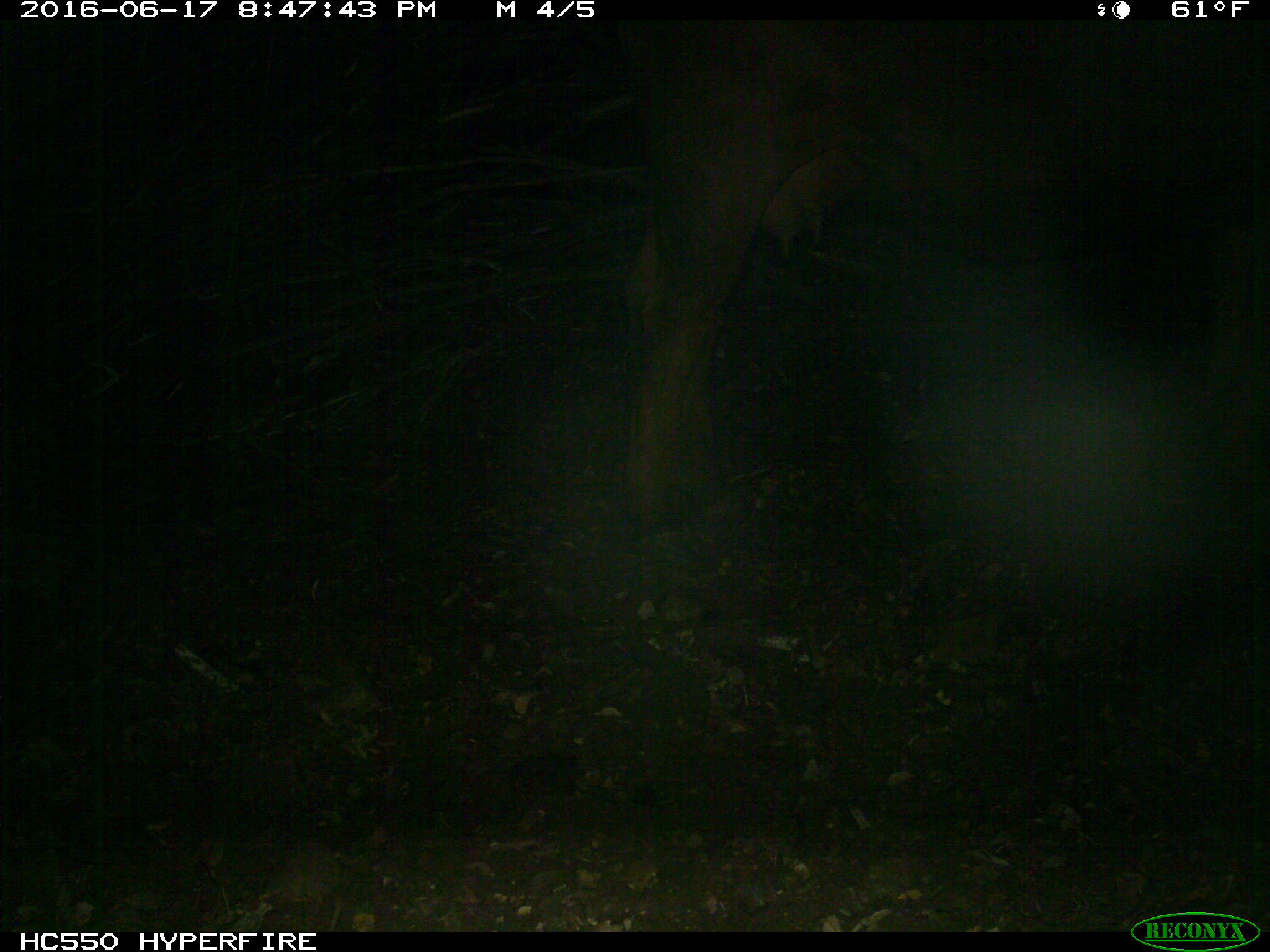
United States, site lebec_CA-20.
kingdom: Animalia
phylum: Chordata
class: Mammalia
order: Artiodactyla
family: Bovidae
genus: Bos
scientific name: Bos taurus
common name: domestic cow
Bos taurus (domestic cow).